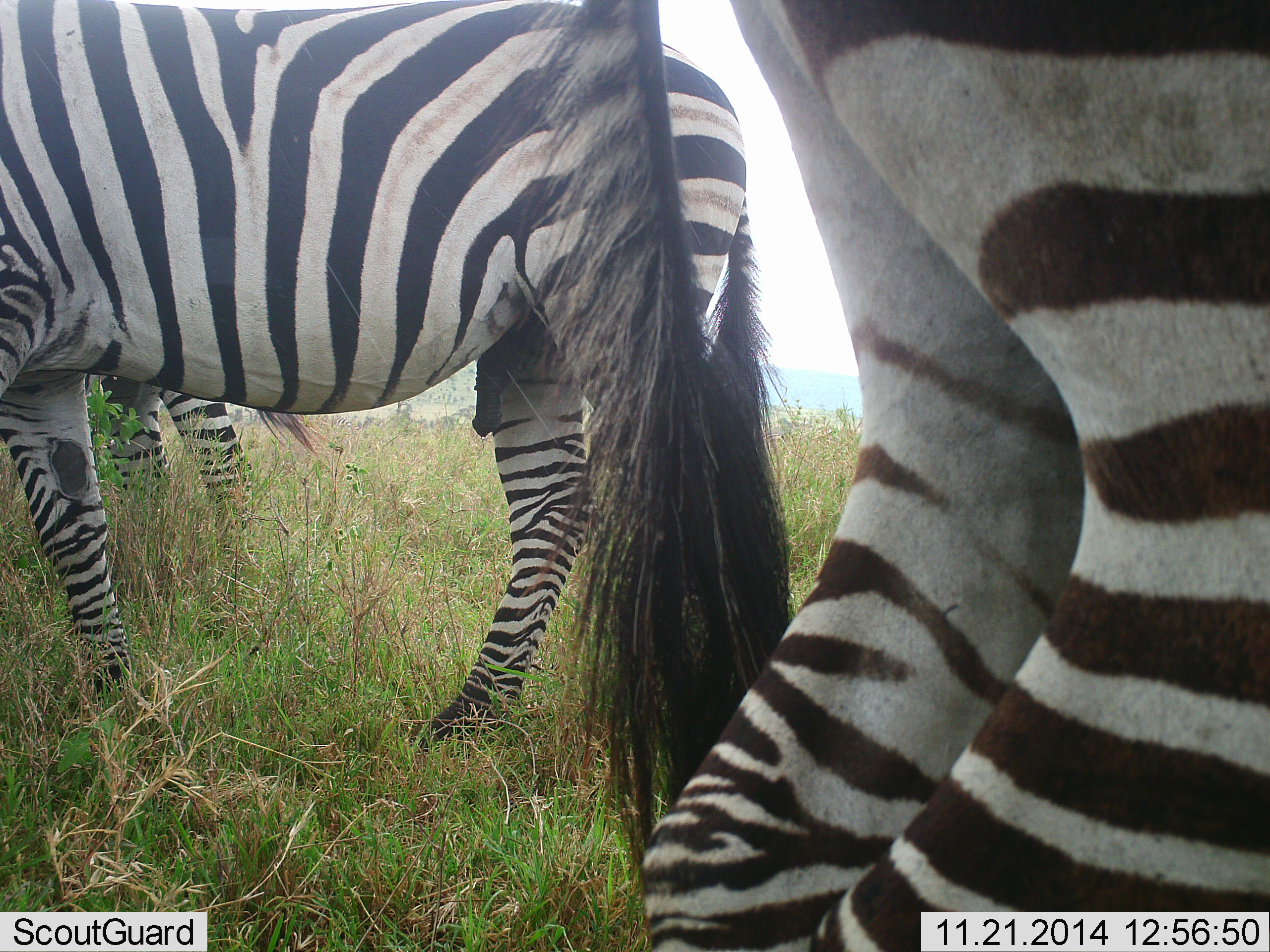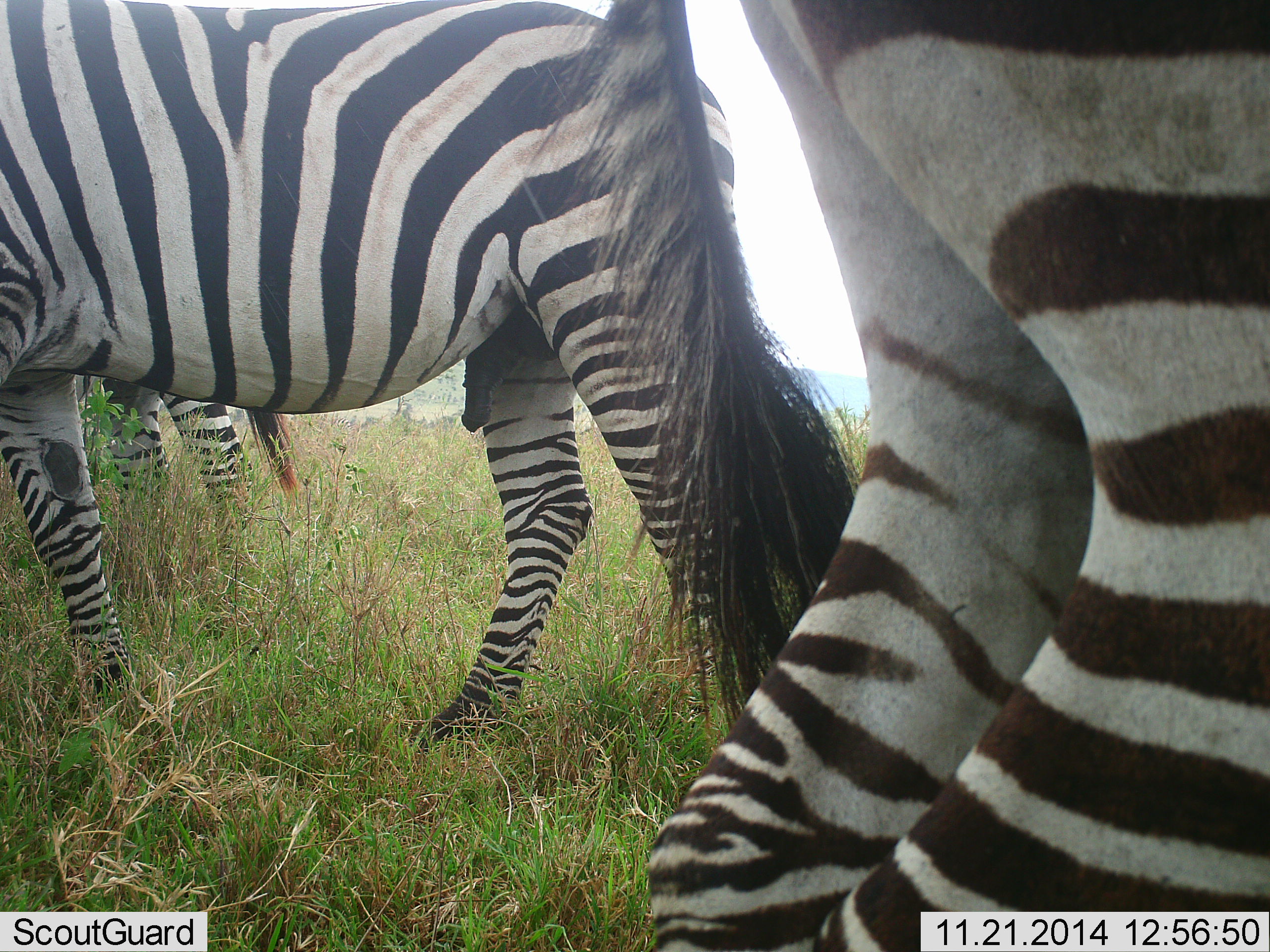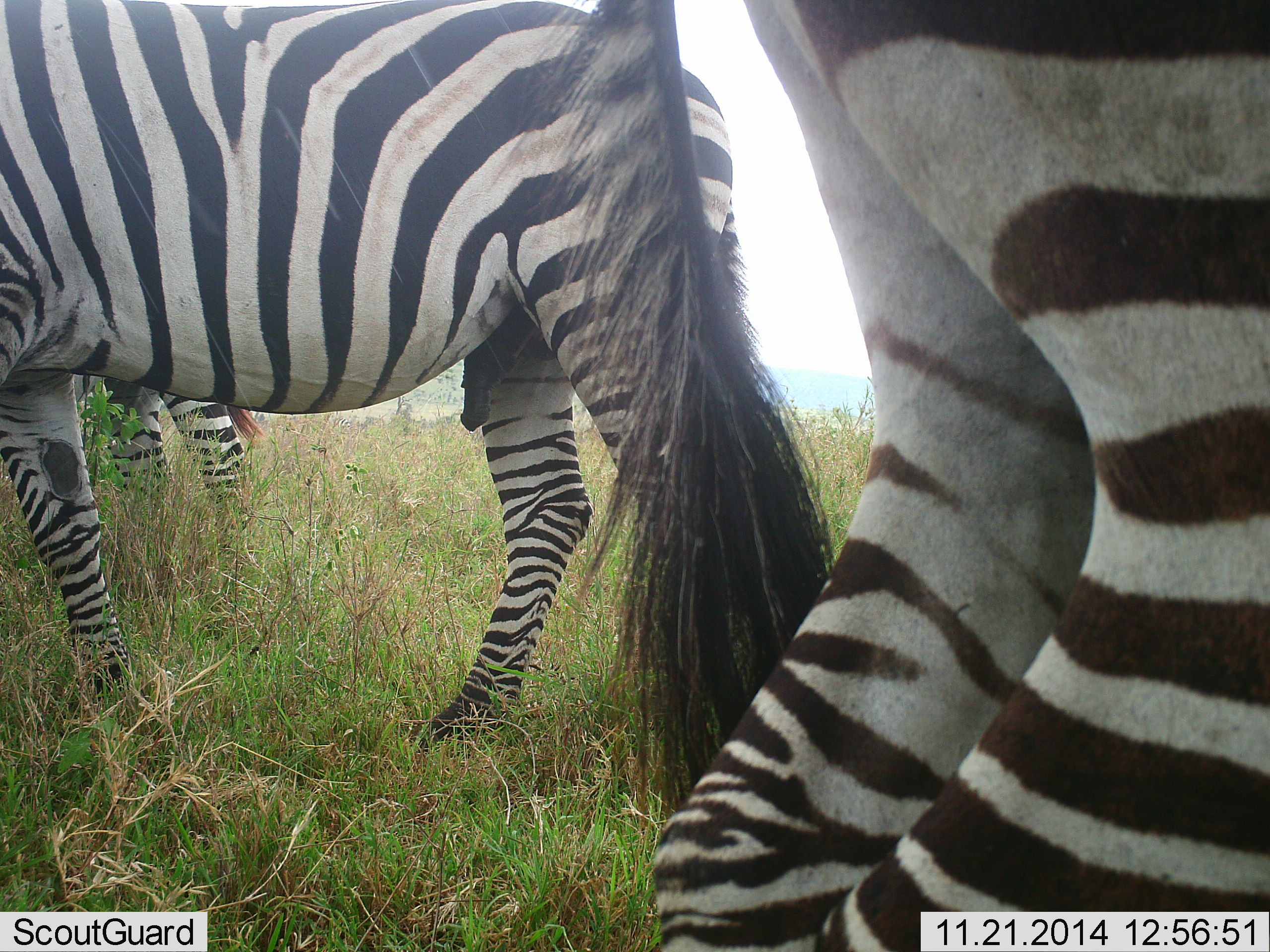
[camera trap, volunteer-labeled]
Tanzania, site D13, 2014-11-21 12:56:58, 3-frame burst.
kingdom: Animalia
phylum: Chordata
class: Mammalia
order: Perissodactyla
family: Equidae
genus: Equus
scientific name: Equus quagga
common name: plains zebra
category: zebra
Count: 3.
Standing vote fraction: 70%.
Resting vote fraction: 0%.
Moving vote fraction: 0%.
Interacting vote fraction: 0%.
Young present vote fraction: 0%.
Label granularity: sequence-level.